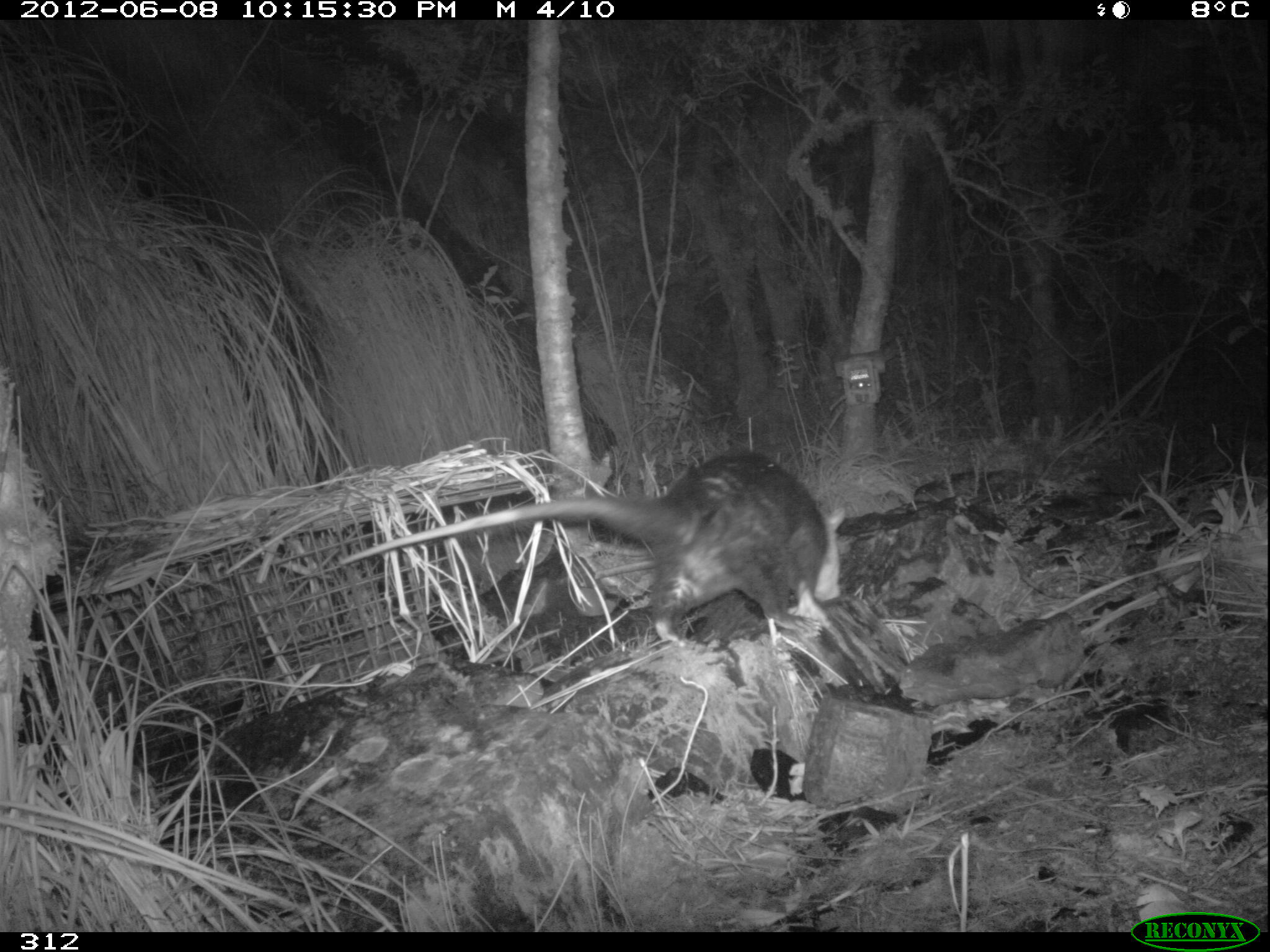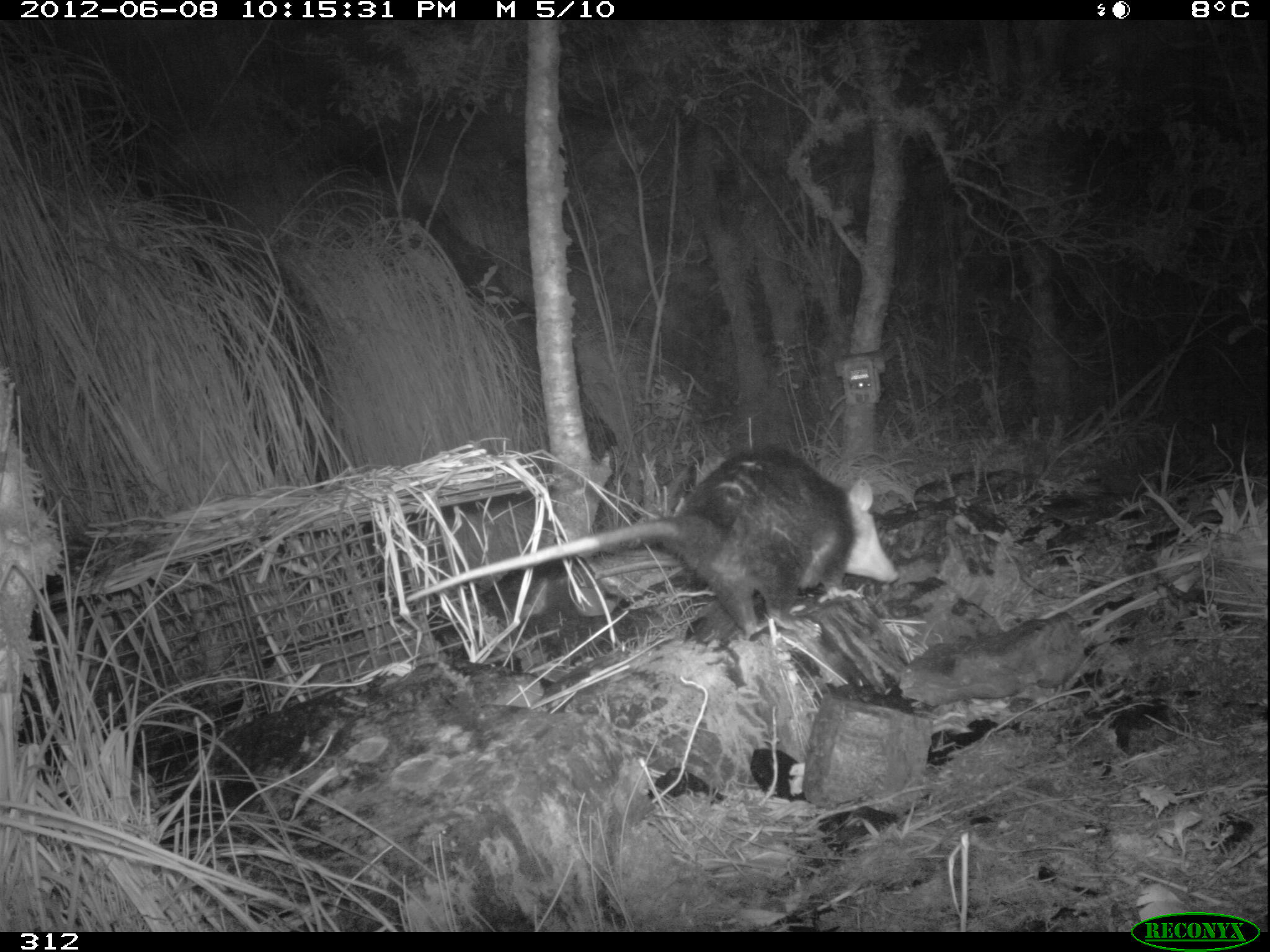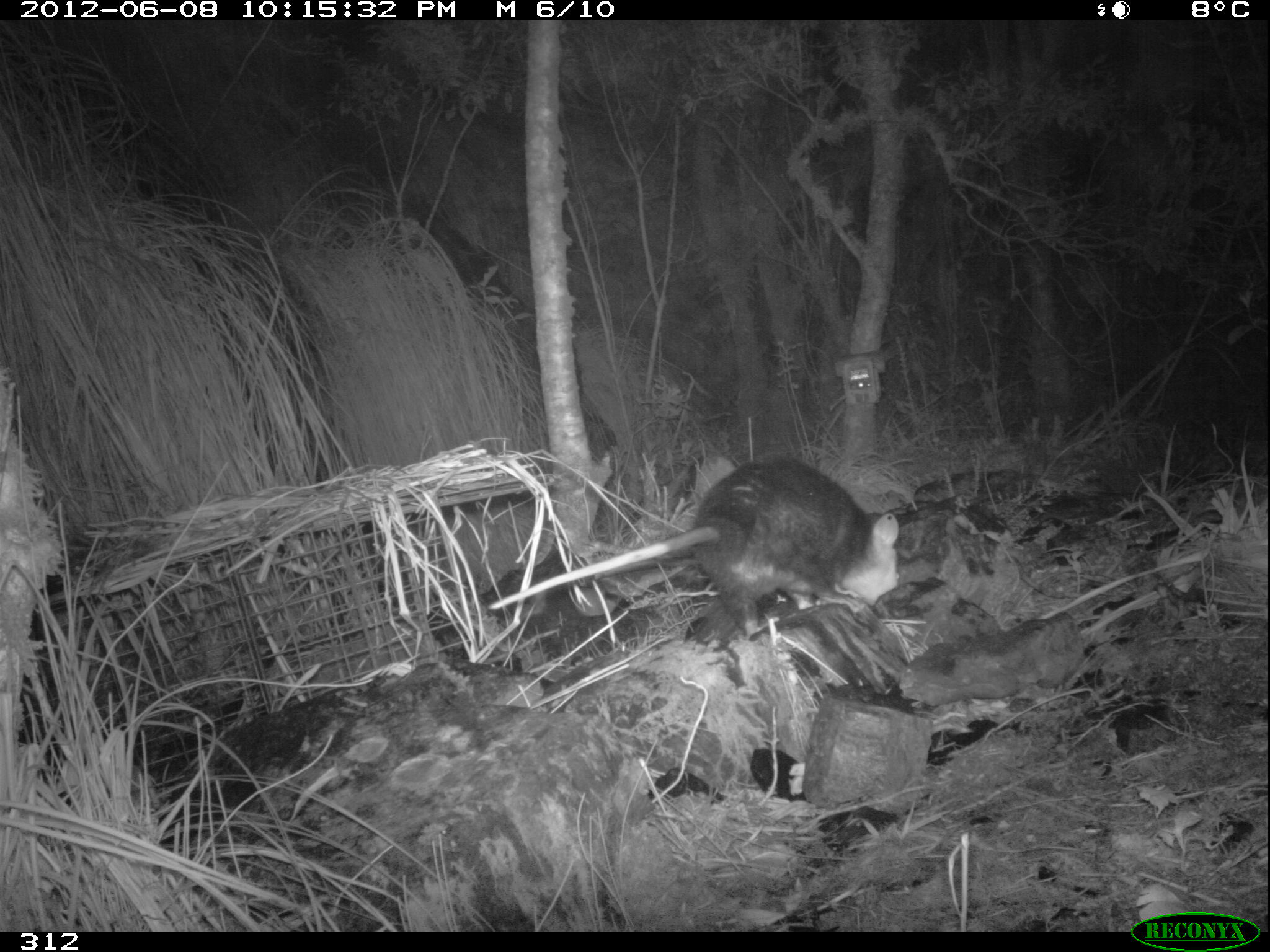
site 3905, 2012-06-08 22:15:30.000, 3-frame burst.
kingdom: Animalia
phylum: Chordata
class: Mammalia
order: Didelphimorphia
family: Didelphidae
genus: Didelphis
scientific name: Didelphis pernigra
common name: andean white-eared opossum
Didelphis pernigra (andean white-eared opossum).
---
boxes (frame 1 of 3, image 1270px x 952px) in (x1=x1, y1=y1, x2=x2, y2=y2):
didelphis pernigra: (x1=338, y1=450, x2=846, y2=647)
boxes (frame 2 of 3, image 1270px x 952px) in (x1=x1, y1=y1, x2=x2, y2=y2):
didelphis pernigra: (x1=404, y1=447, x2=899, y2=640)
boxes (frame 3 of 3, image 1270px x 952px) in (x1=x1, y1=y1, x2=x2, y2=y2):
didelphis pernigra: (x1=488, y1=453, x2=898, y2=635)